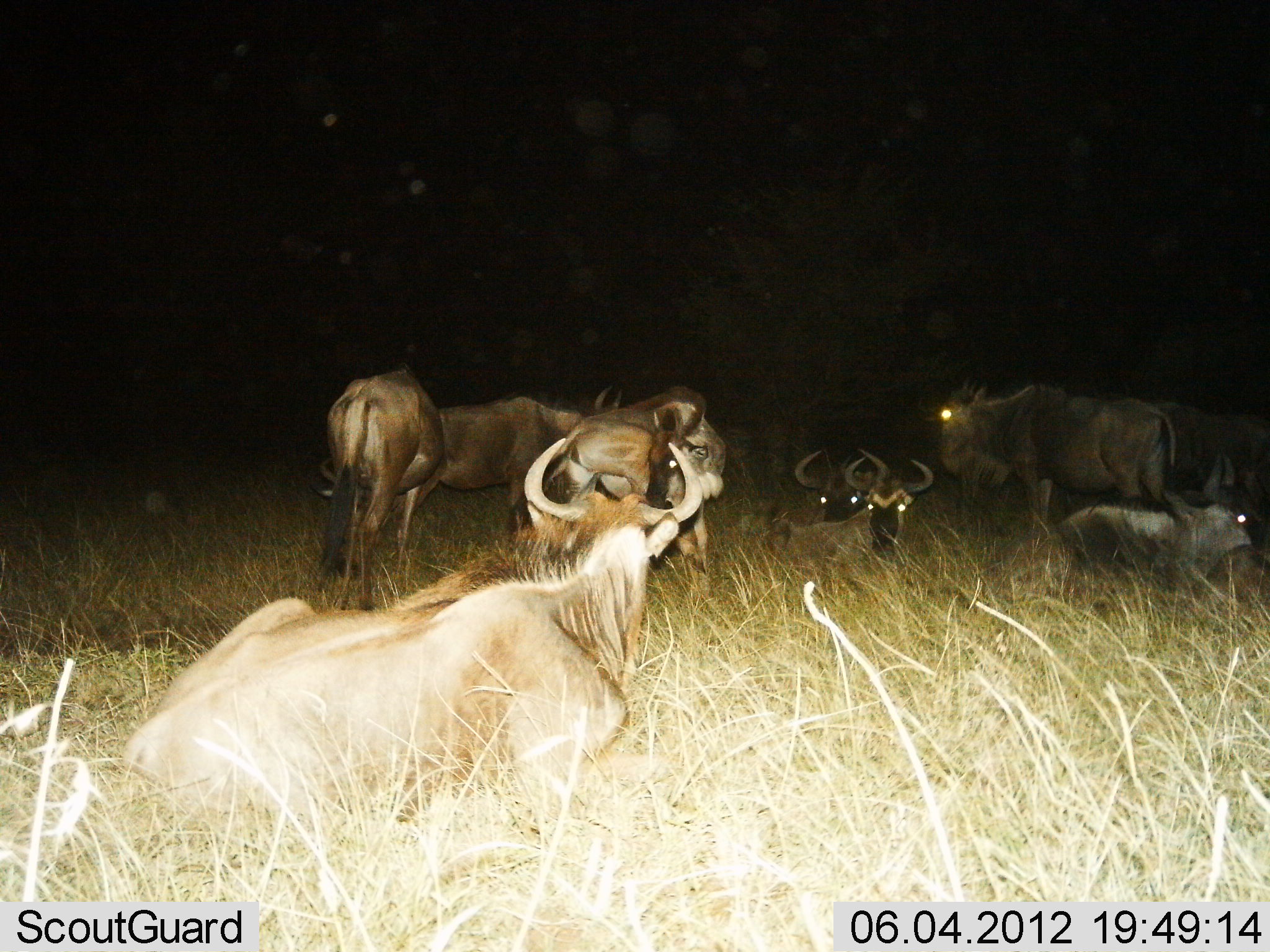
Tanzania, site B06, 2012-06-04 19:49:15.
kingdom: Animalia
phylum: Chordata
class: Mammalia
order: Artiodactyla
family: Bovidae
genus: Connochaetes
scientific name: Connochaetes taurinus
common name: blue wildebeest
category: wildebeest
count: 9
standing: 40%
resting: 100%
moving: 0%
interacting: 0%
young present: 0%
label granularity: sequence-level